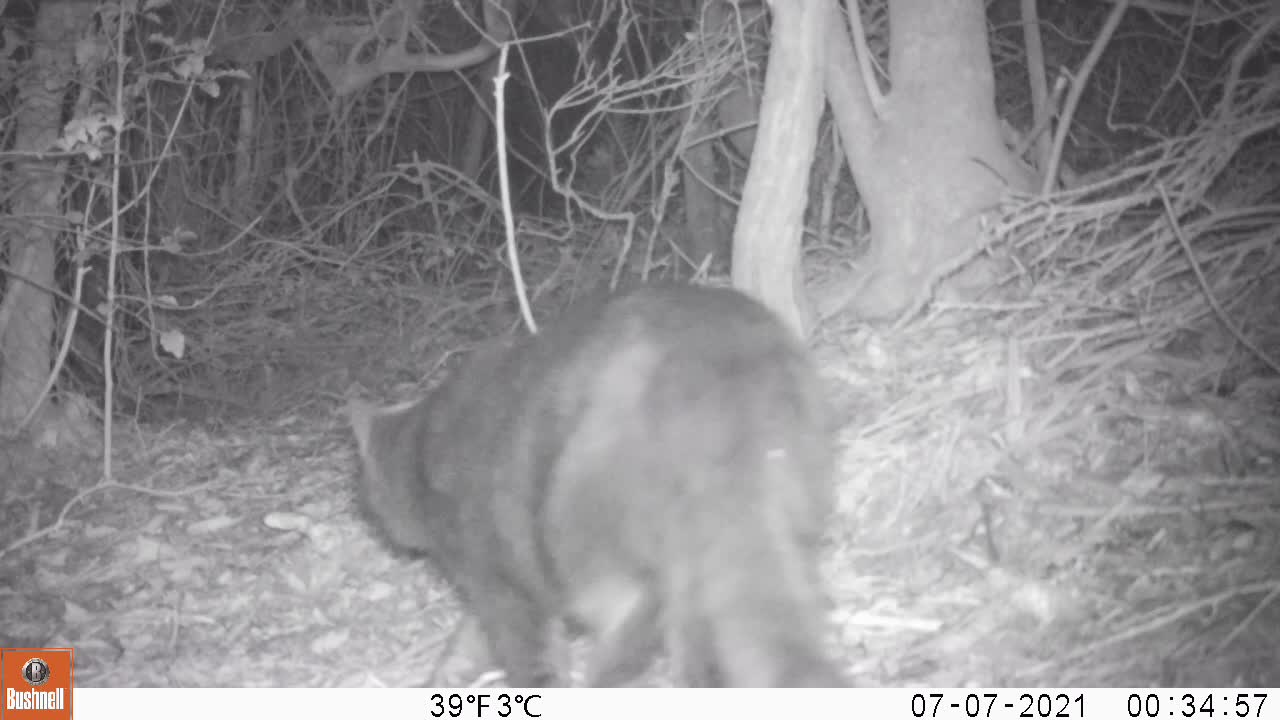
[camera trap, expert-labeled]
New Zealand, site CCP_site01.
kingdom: Animalia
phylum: Chordata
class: Mammalia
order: Carnivora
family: Felidae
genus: Felis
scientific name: Felis catus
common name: domestic cat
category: cat